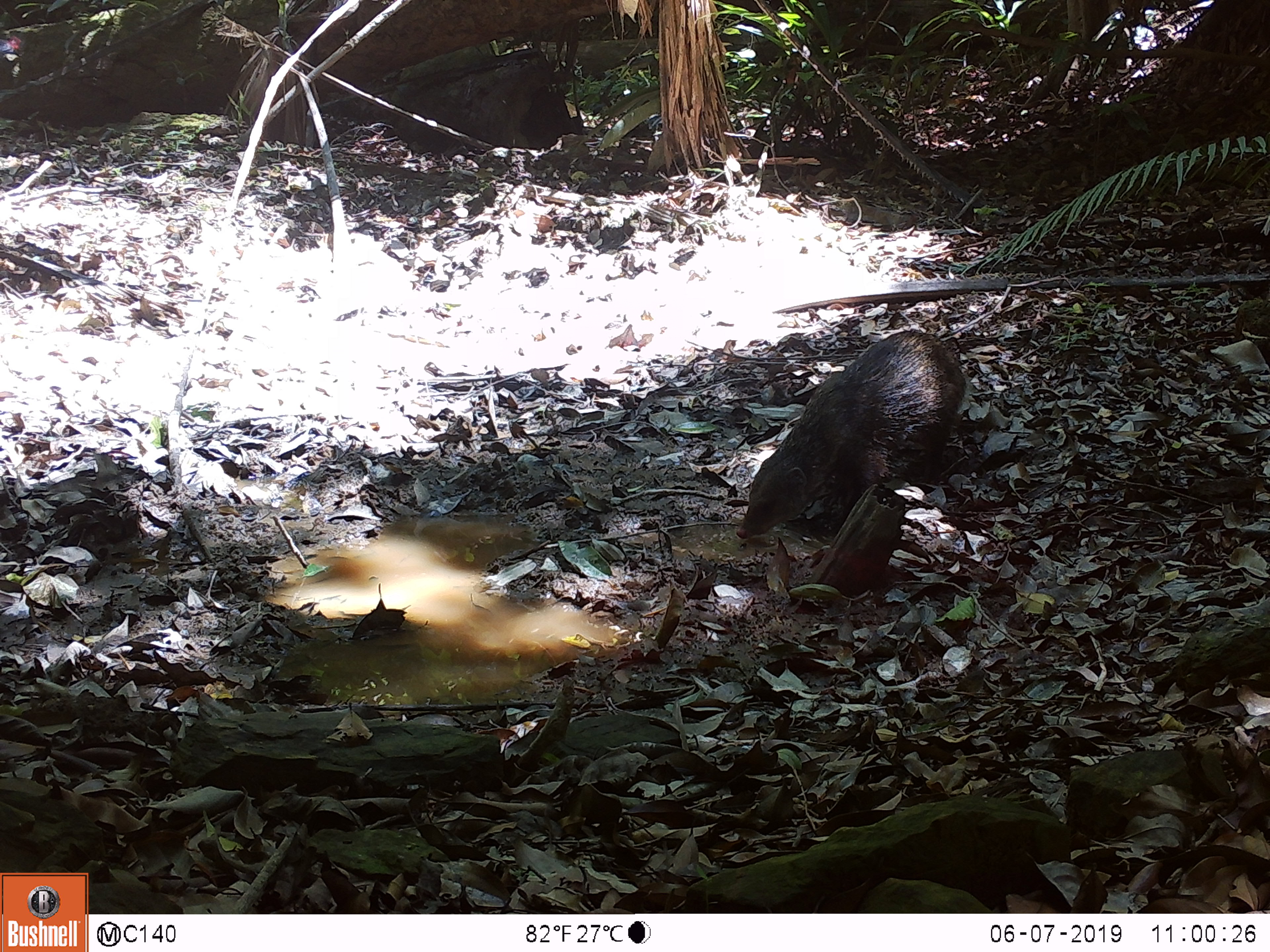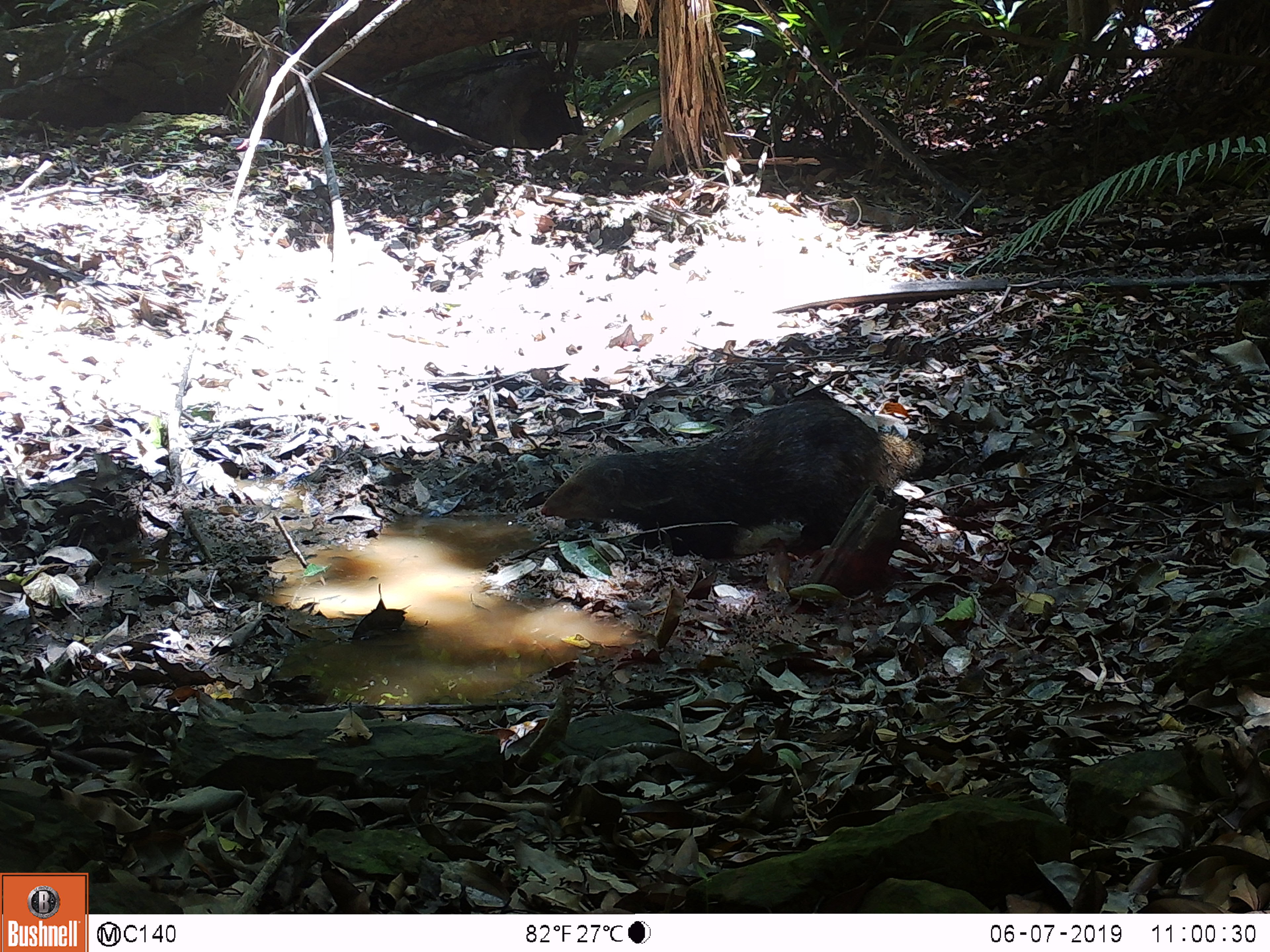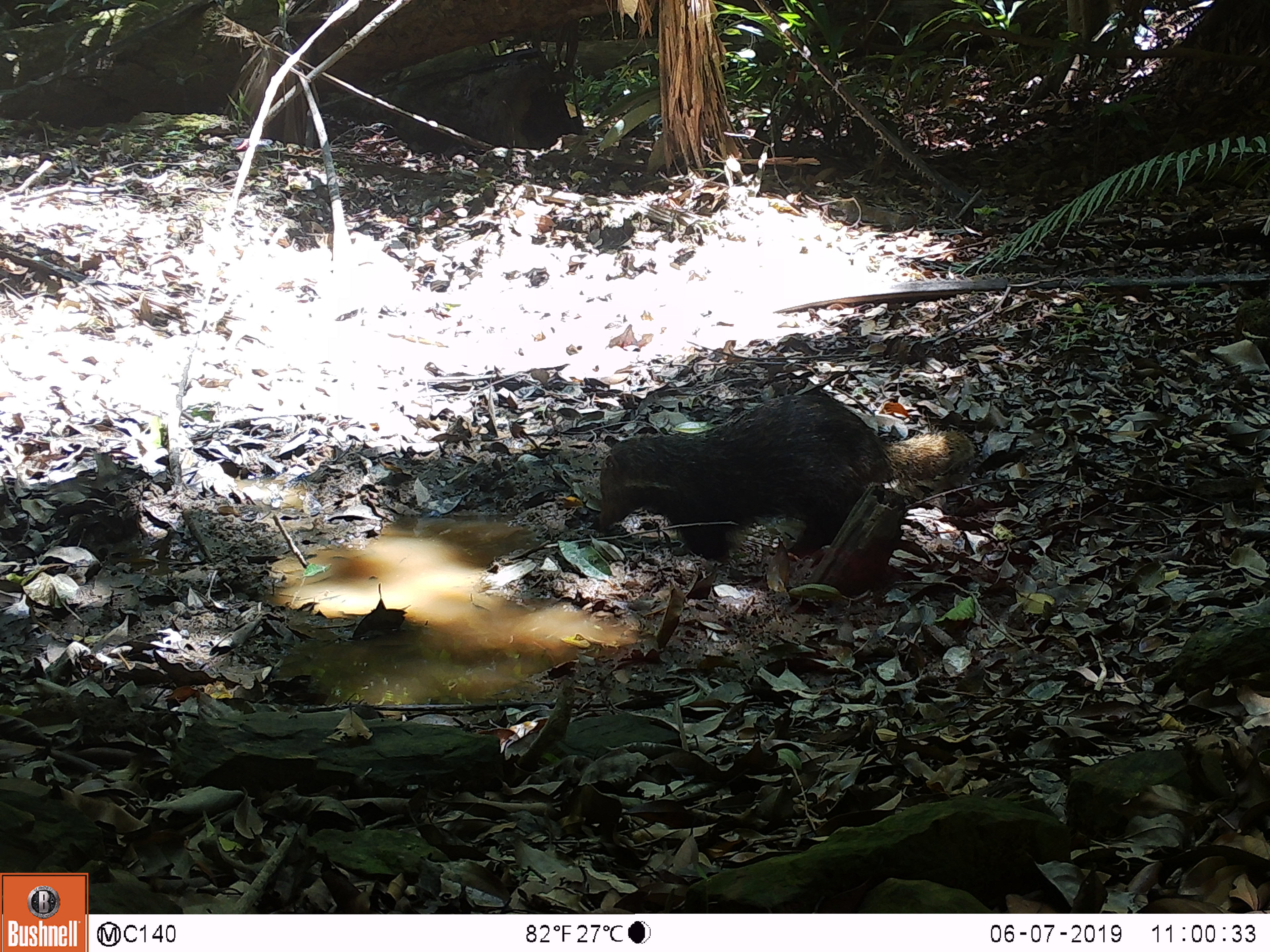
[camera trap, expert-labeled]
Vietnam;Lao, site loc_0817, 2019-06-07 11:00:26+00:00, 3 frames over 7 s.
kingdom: Animalia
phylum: Chordata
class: Mammalia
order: Carnivora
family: Herpestidae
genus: Urva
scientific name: Urva urva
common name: crab-eating mongoose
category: crab eating mongoose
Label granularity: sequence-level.